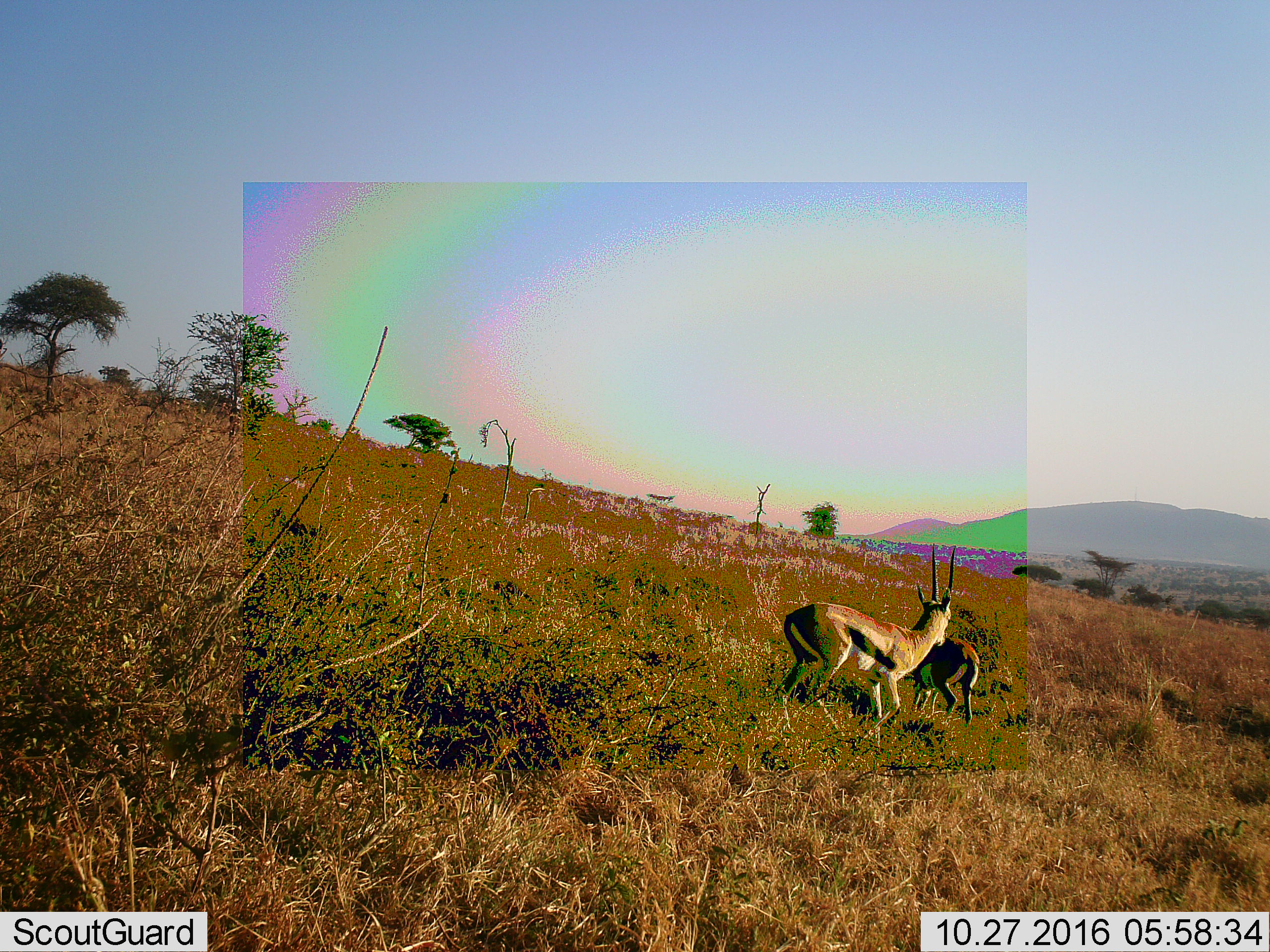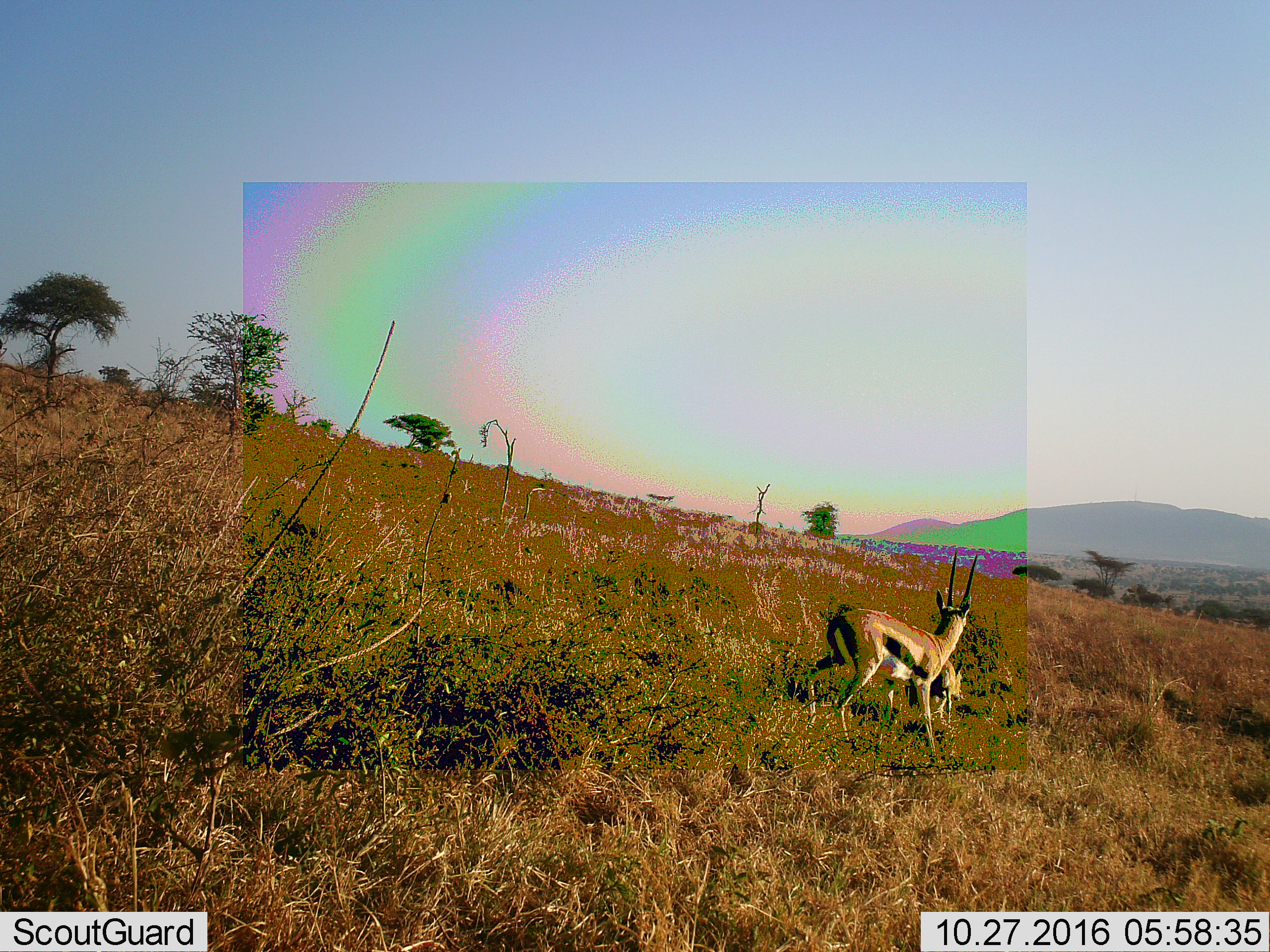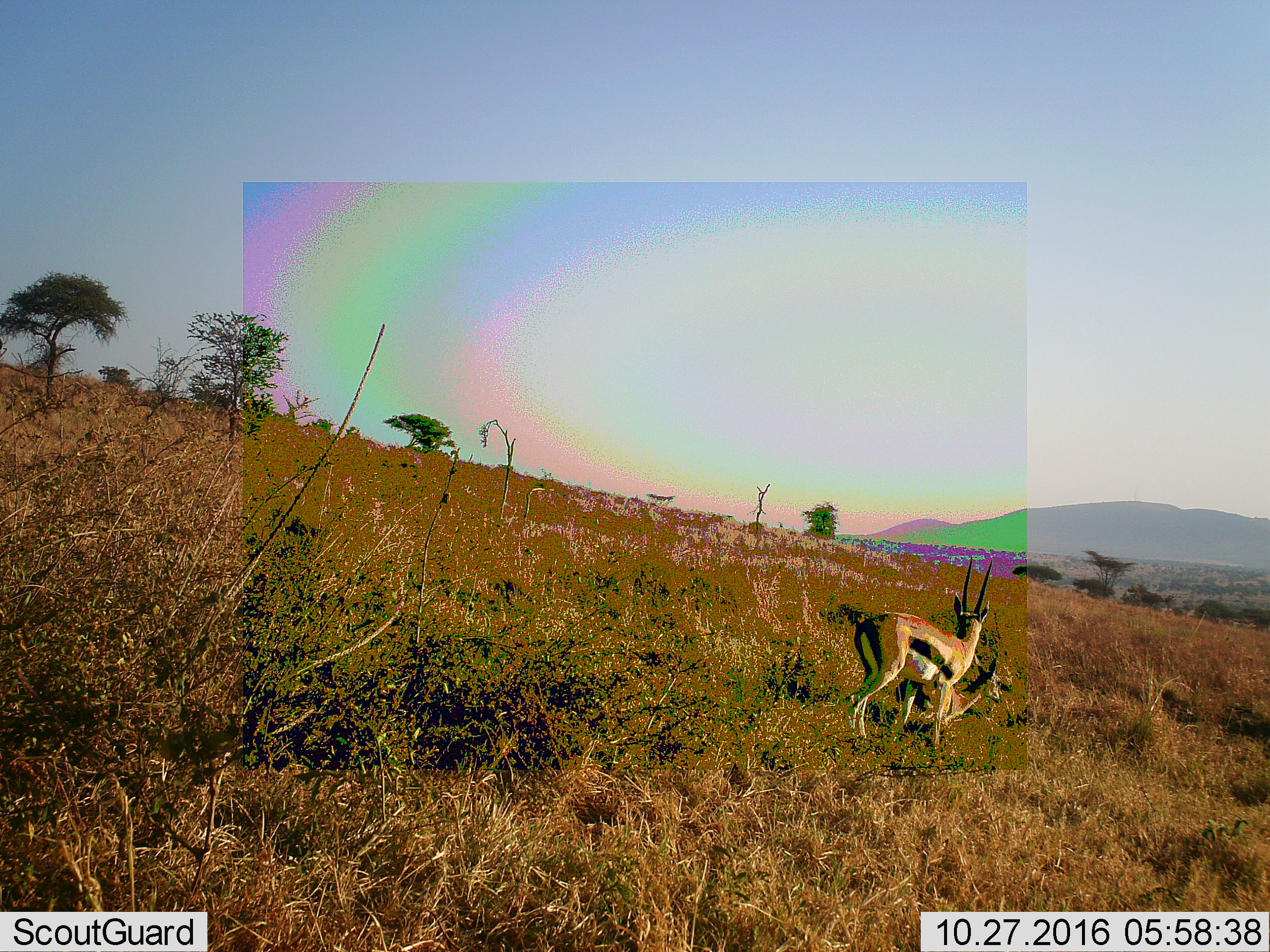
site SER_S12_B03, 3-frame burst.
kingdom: Animalia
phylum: Chordata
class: Mammalia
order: Artiodactyla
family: Bovidae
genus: Eudorcas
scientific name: Eudorcas thomsonii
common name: thomson's gazelle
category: gazellethomsons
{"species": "gazellethomsons (thomson's gazelle) (Eudorcas thomsonii)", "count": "2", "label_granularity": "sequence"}